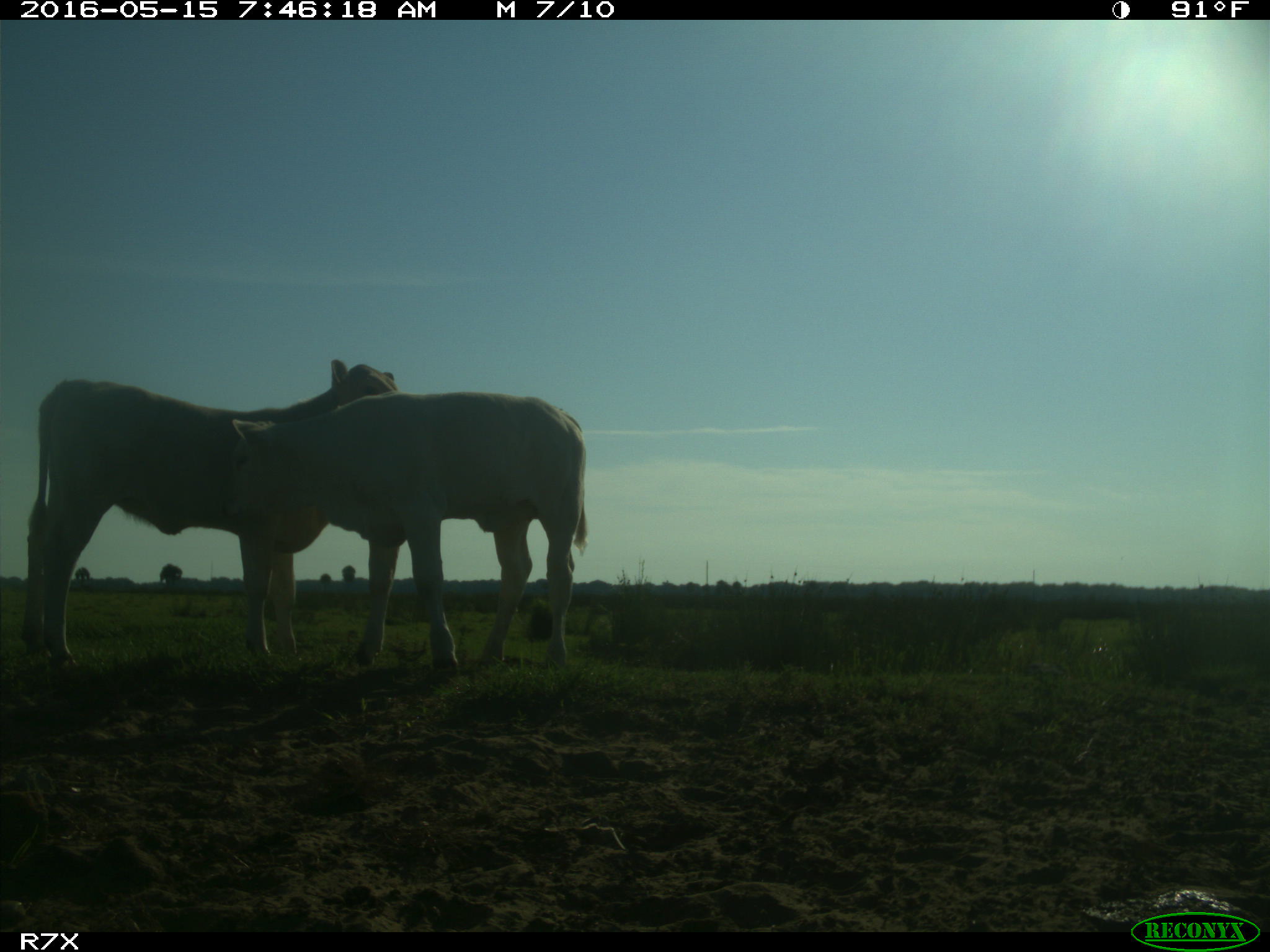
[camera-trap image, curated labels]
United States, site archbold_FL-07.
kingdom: Animalia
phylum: Chordata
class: Mammalia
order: Artiodactyla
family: Bovidae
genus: Bos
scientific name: Bos taurus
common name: domestic cow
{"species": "Bos taurus (domestic cow)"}